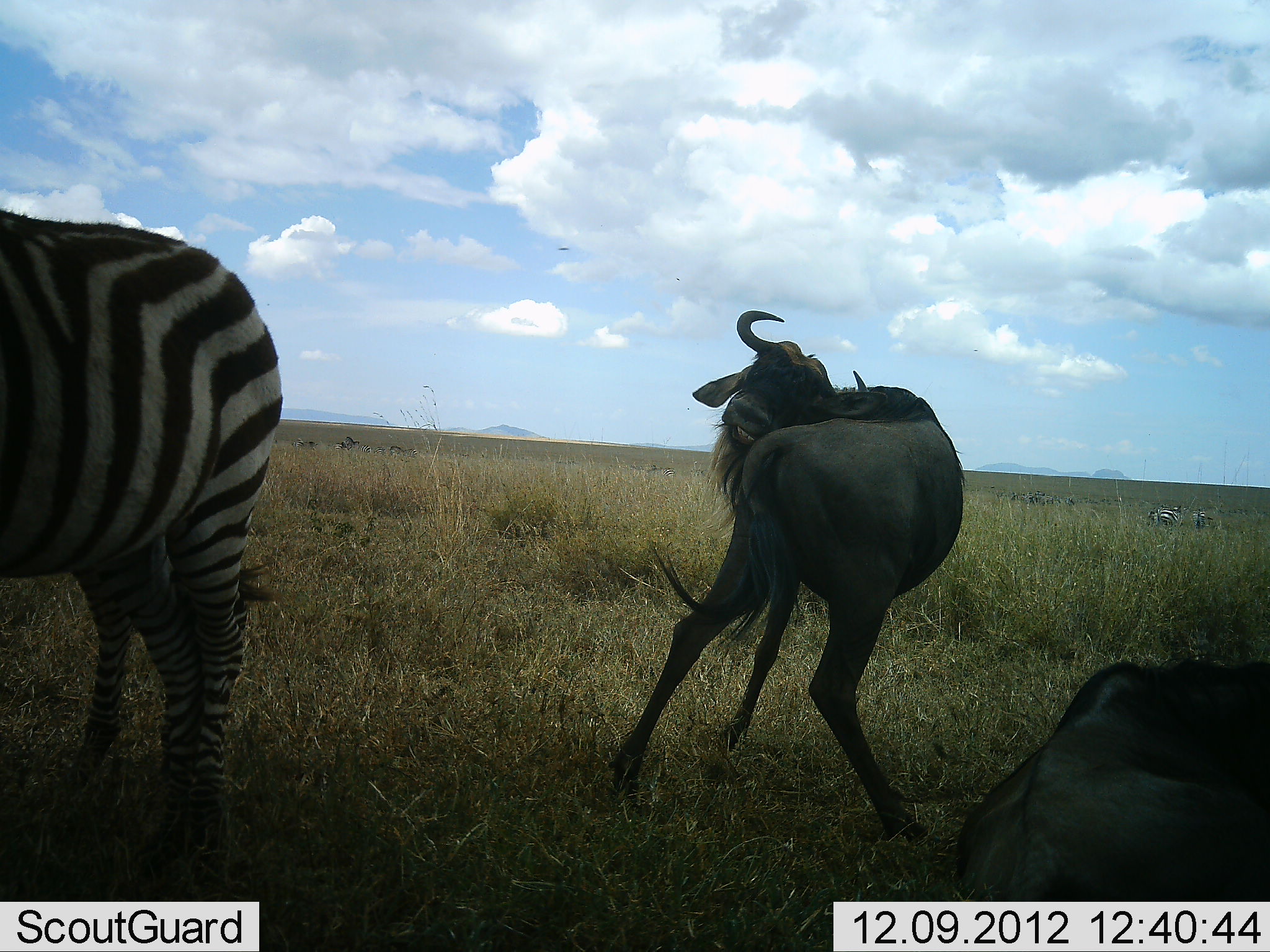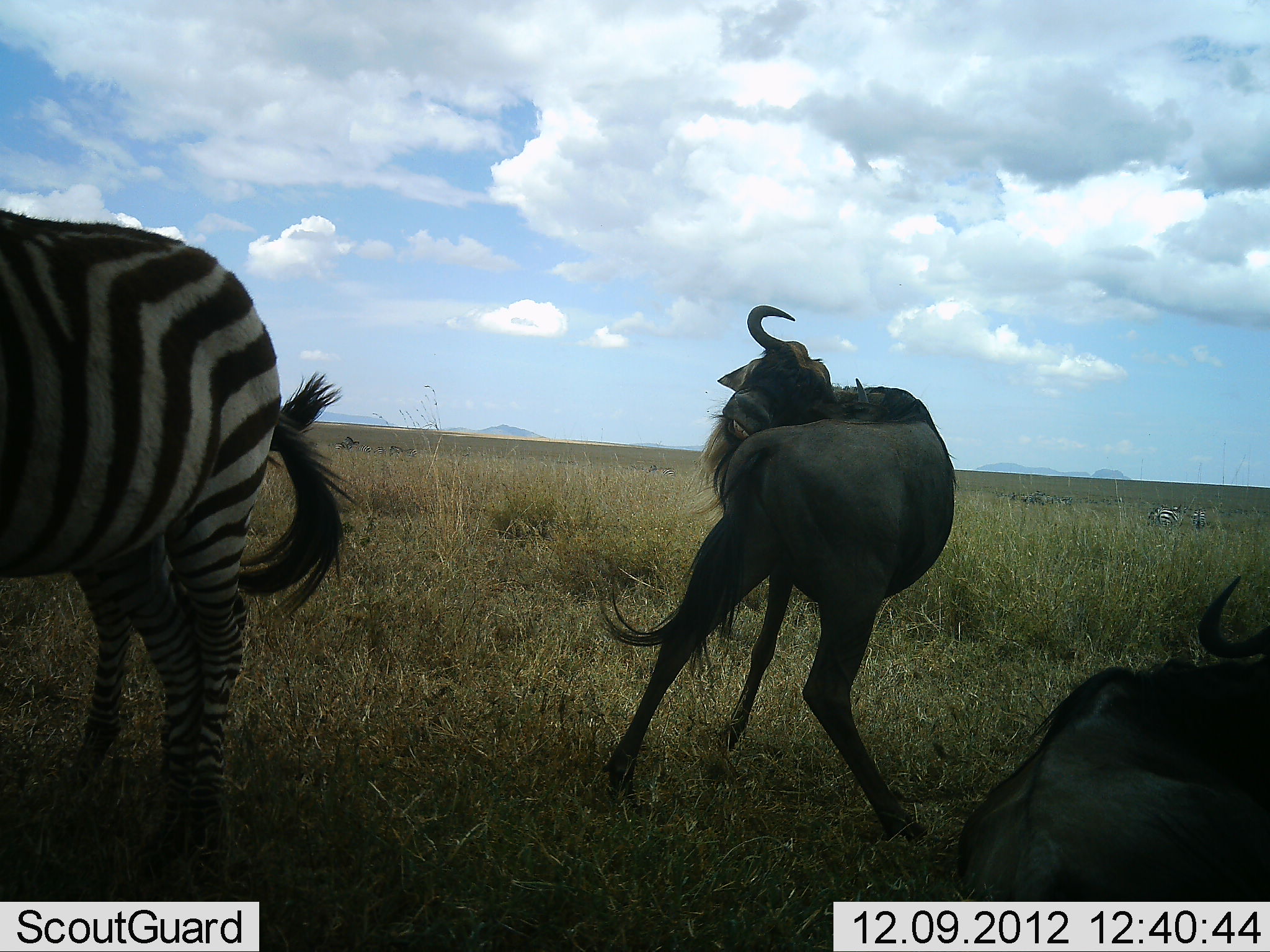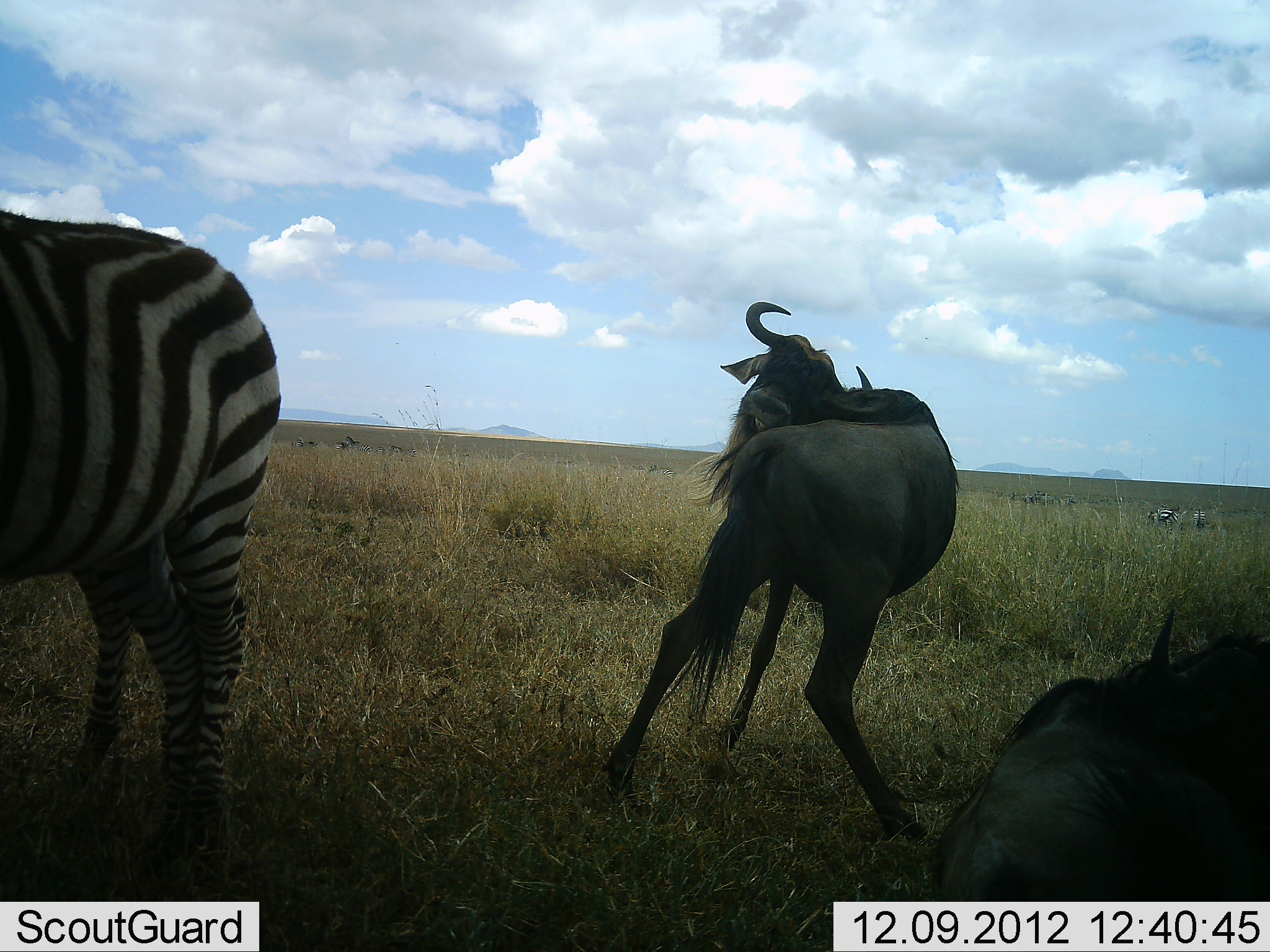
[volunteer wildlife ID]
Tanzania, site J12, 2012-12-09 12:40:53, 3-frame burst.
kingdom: Animalia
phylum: Chordata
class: Mammalia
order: Artiodactyla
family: Bovidae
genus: Connochaetes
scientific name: Connochaetes taurinus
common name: blue wildebeest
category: wildebeest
Wildebeest (blue wildebeest) (Connochaetes taurinus), count 2. Behavior (volunteer vote fractions): standing 64%, resting 73%, moving 18%, interacting 27%. Young present (vote fraction): 0%. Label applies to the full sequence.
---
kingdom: Animalia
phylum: Chordata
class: Mammalia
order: Perissodactyla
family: Equidae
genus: Equus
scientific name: Equus quagga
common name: plains zebra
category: zebra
Zebra (plains zebra) (Equus quagga), count 2. Behavior (volunteer vote fractions): standing 100%, resting 0%, moving 0%, interacting 0%. Young present (vote fraction): 0%. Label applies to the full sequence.